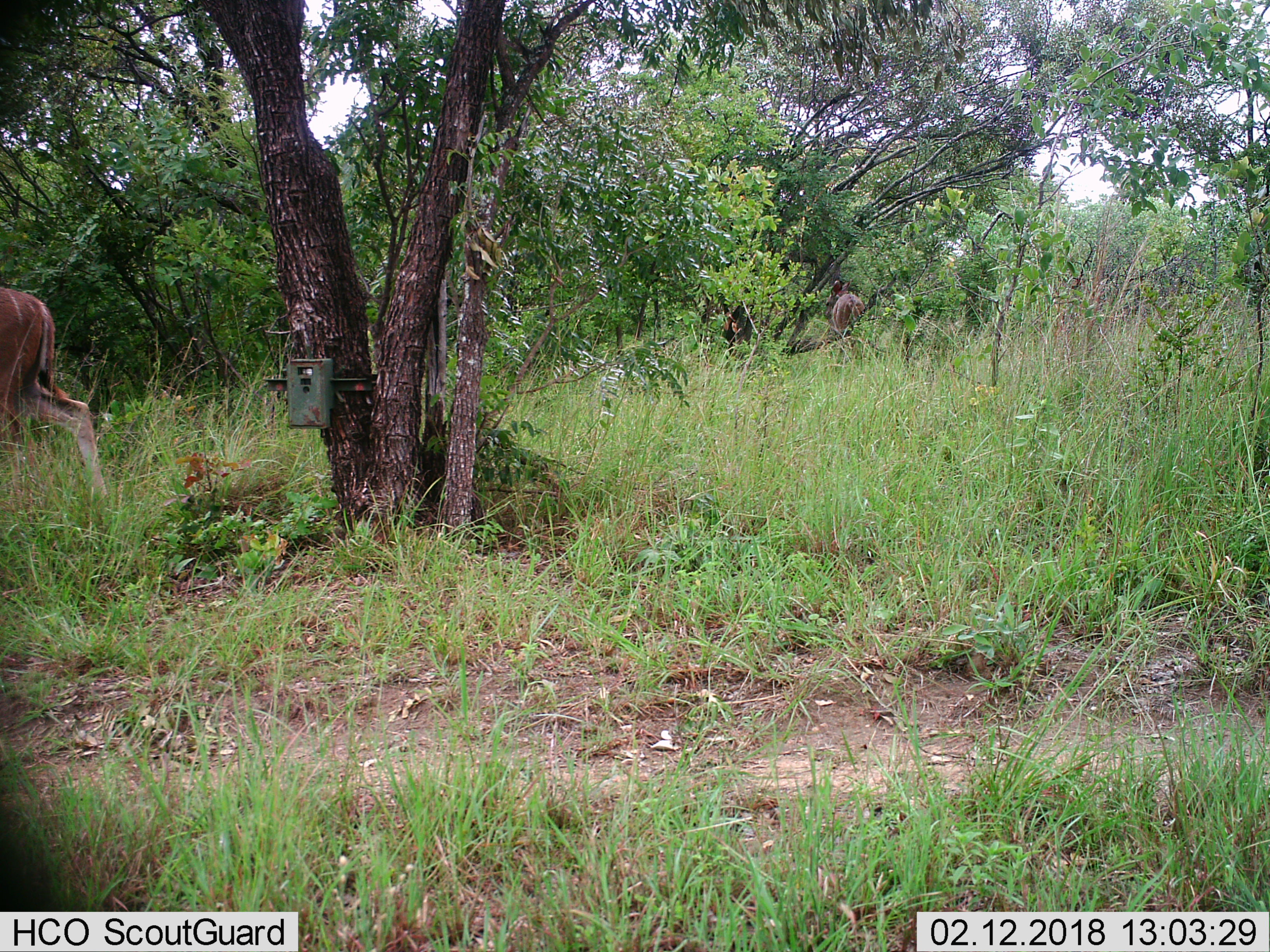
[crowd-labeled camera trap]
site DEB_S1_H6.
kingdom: Animalia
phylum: Chordata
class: Mammalia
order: Artiodactyla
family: Bovidae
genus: Tragelaphus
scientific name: Tragelaphus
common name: kudu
Kudu (Tragelaphus), count 2. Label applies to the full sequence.